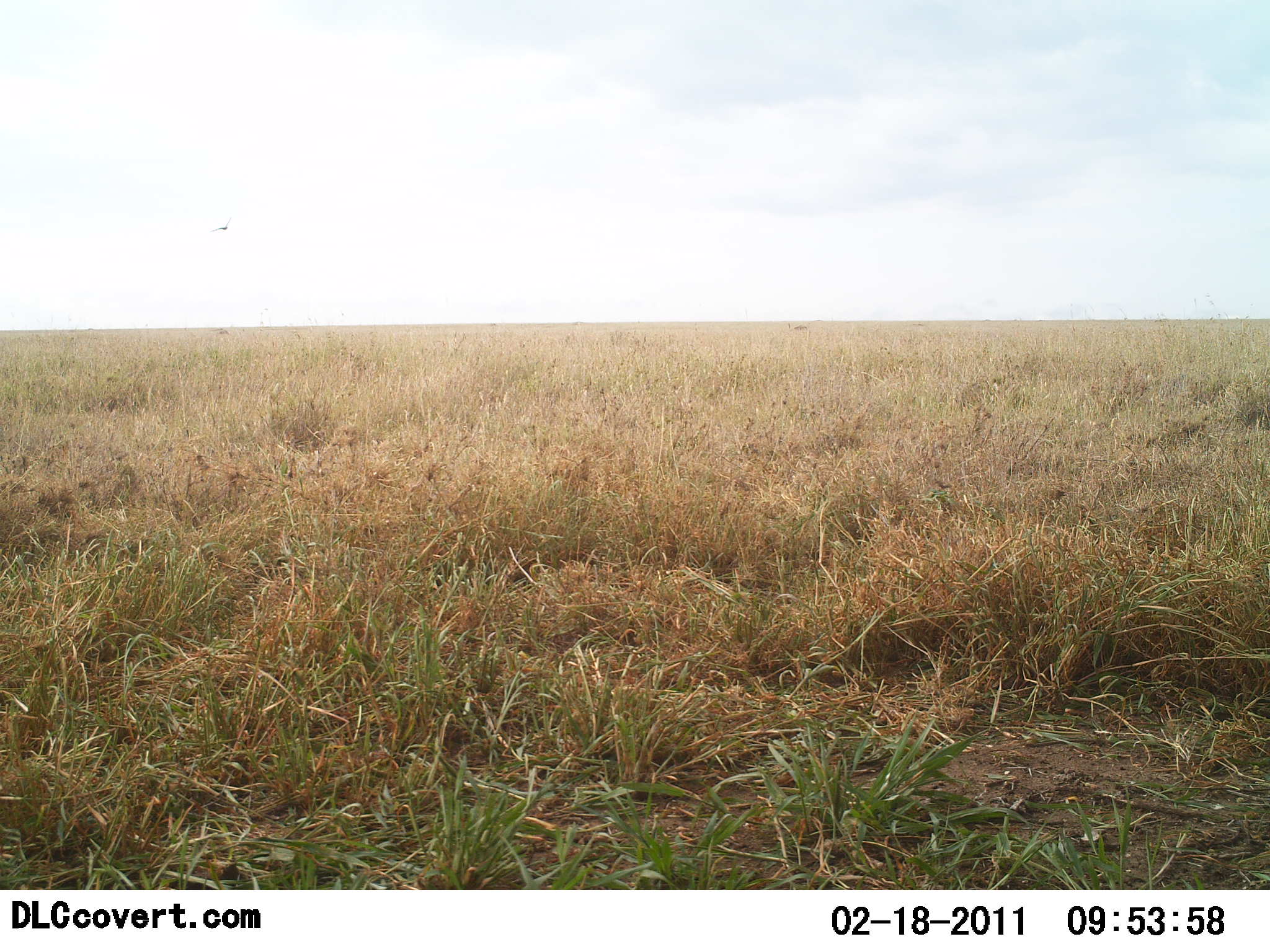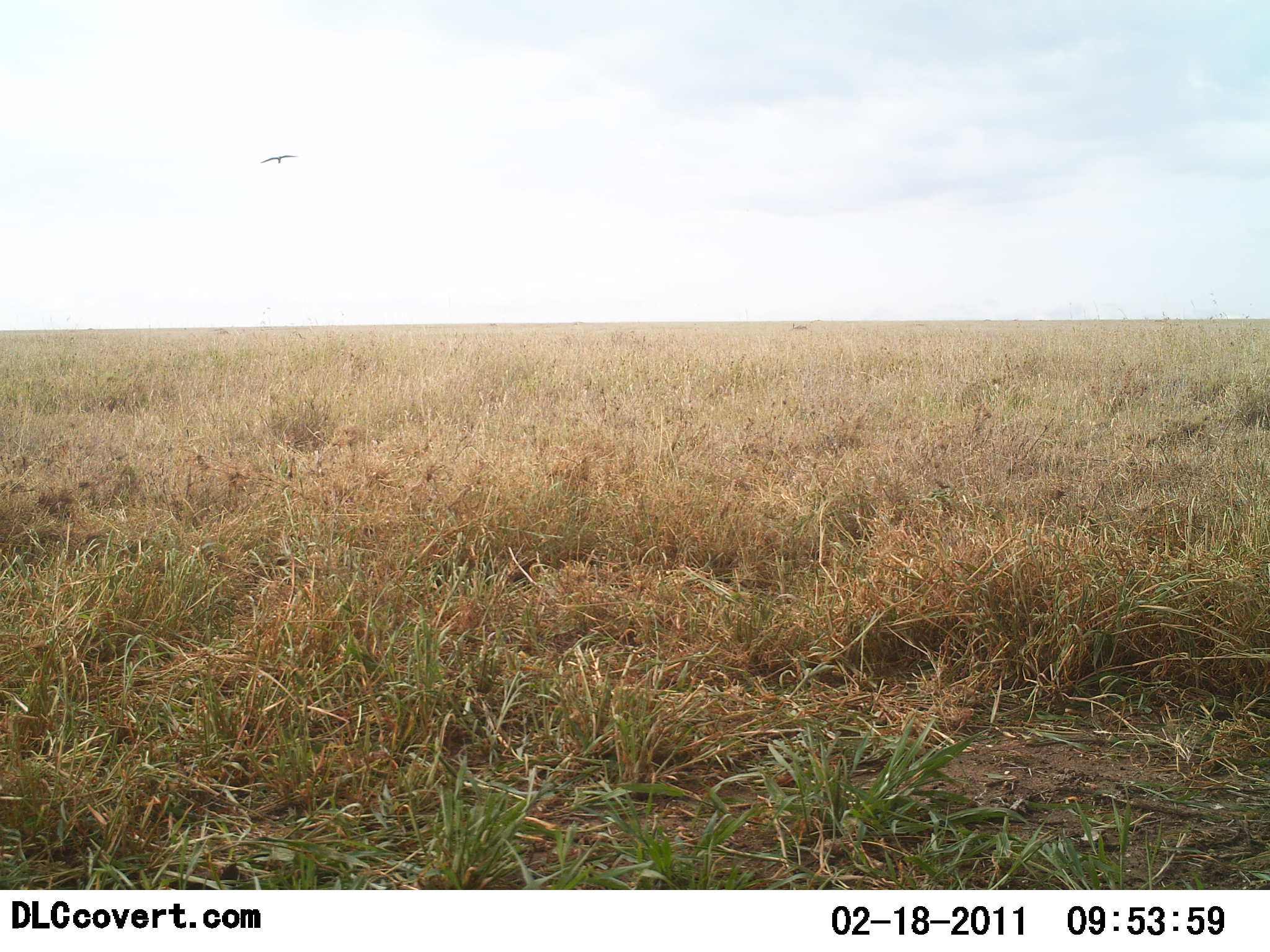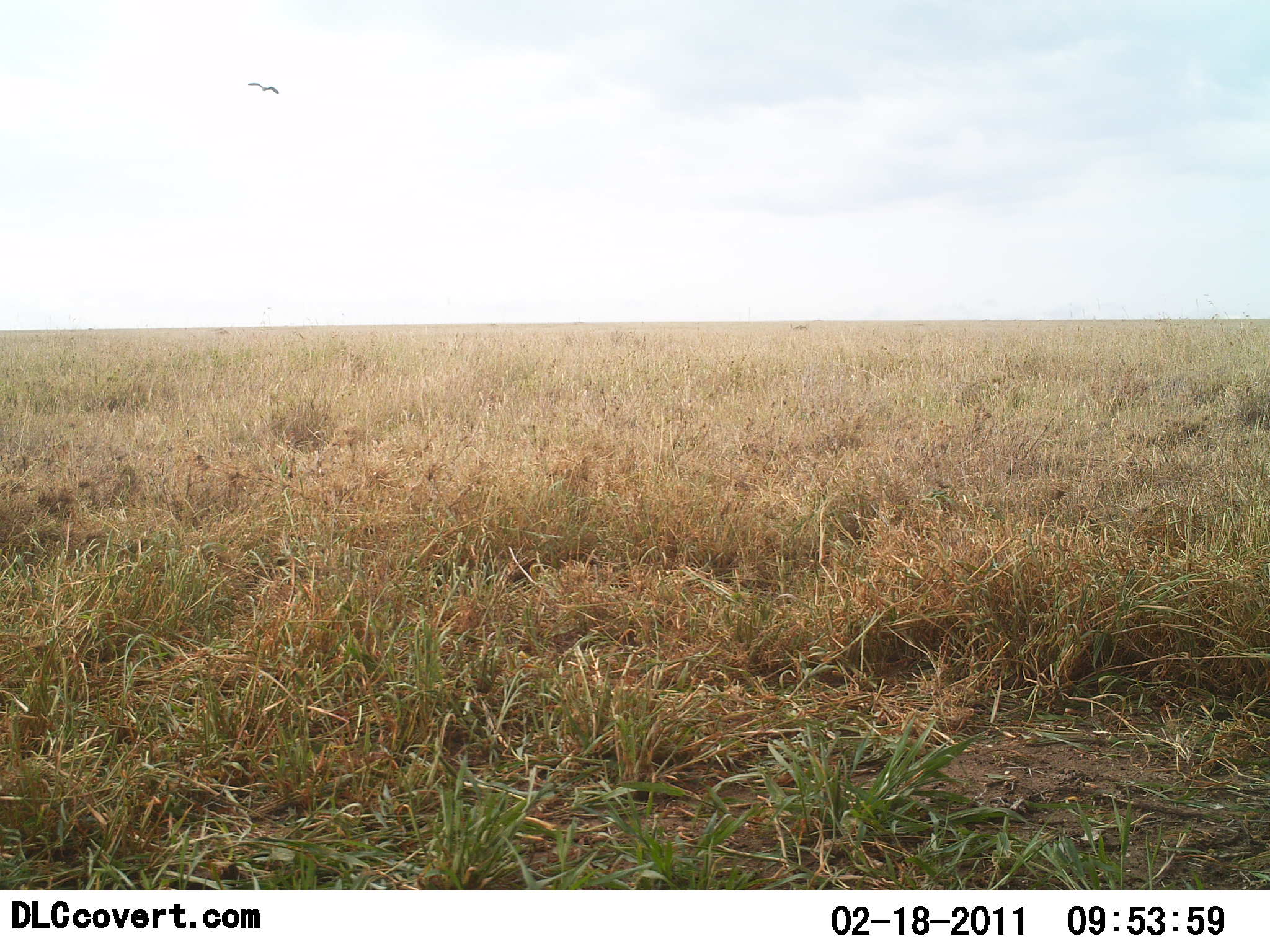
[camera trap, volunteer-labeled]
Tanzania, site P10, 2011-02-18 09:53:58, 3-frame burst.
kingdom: Animalia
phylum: Chordata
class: Aves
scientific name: Aves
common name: bird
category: otherbird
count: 1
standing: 0%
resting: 0%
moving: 100%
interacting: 0%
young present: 0%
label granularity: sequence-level